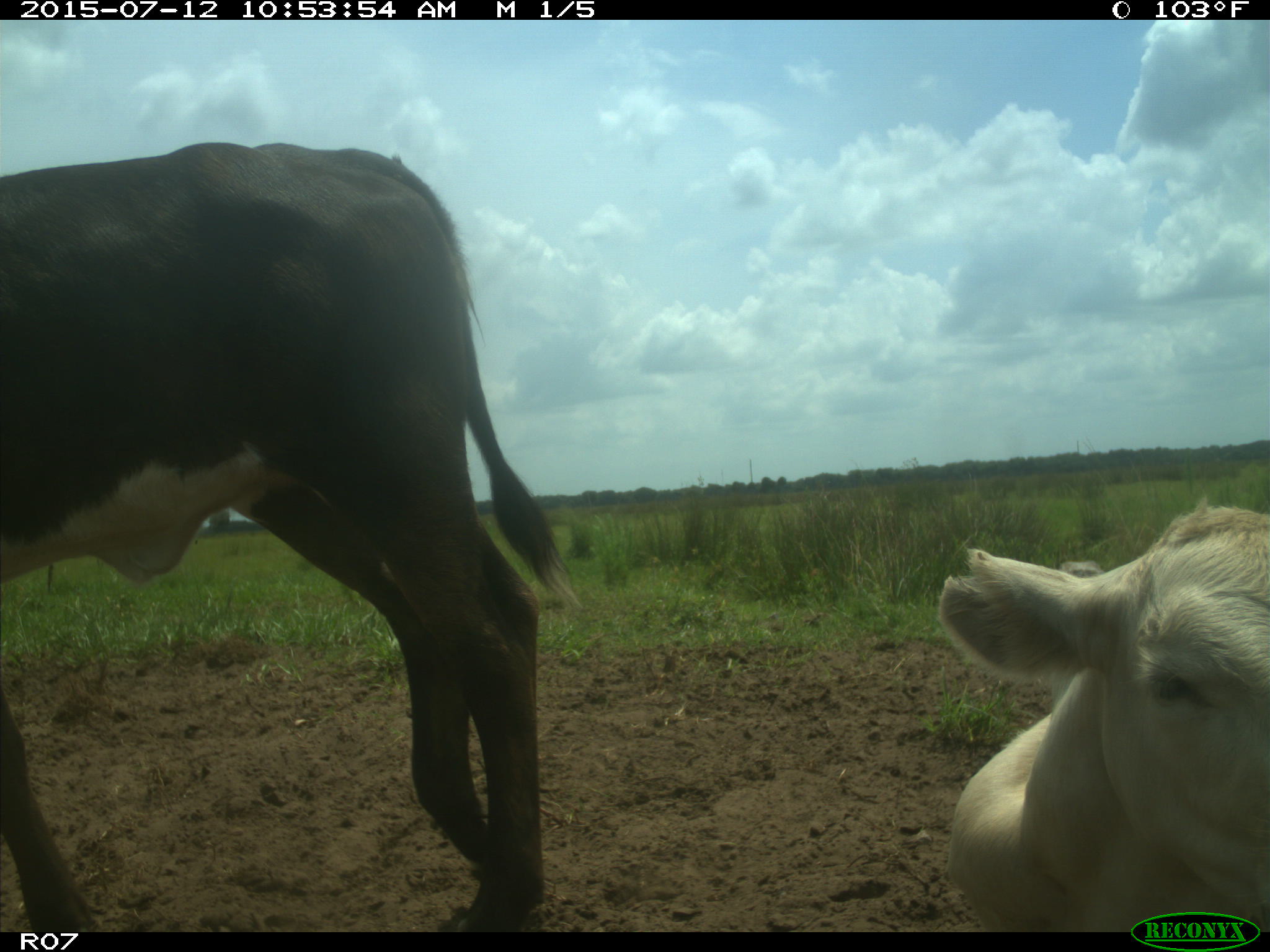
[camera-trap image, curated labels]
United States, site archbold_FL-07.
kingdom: Animalia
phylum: Chordata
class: Mammalia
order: Artiodactyla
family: Bovidae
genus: Bos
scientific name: Bos taurus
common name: domestic cow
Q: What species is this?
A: Bos taurus (domestic cow).